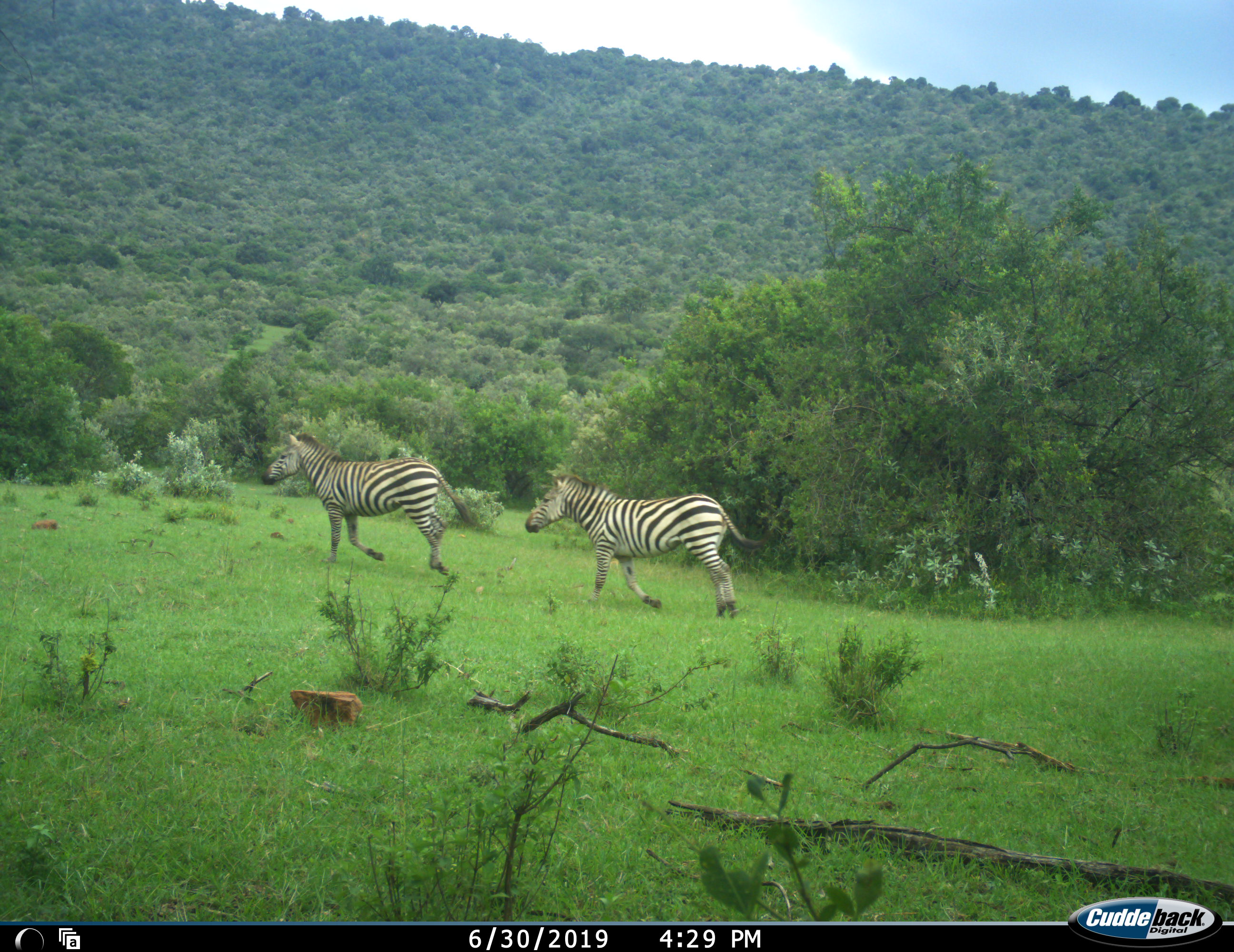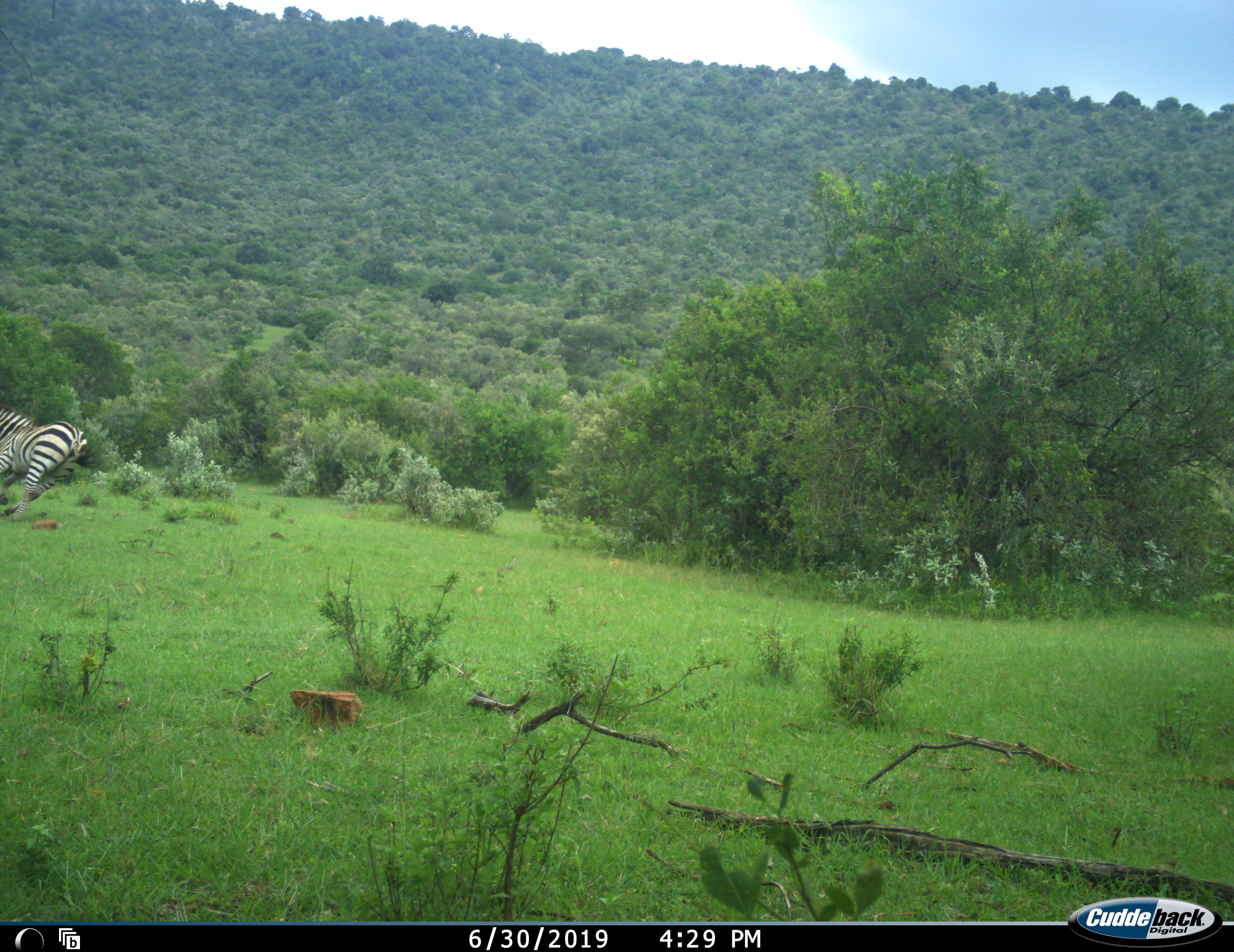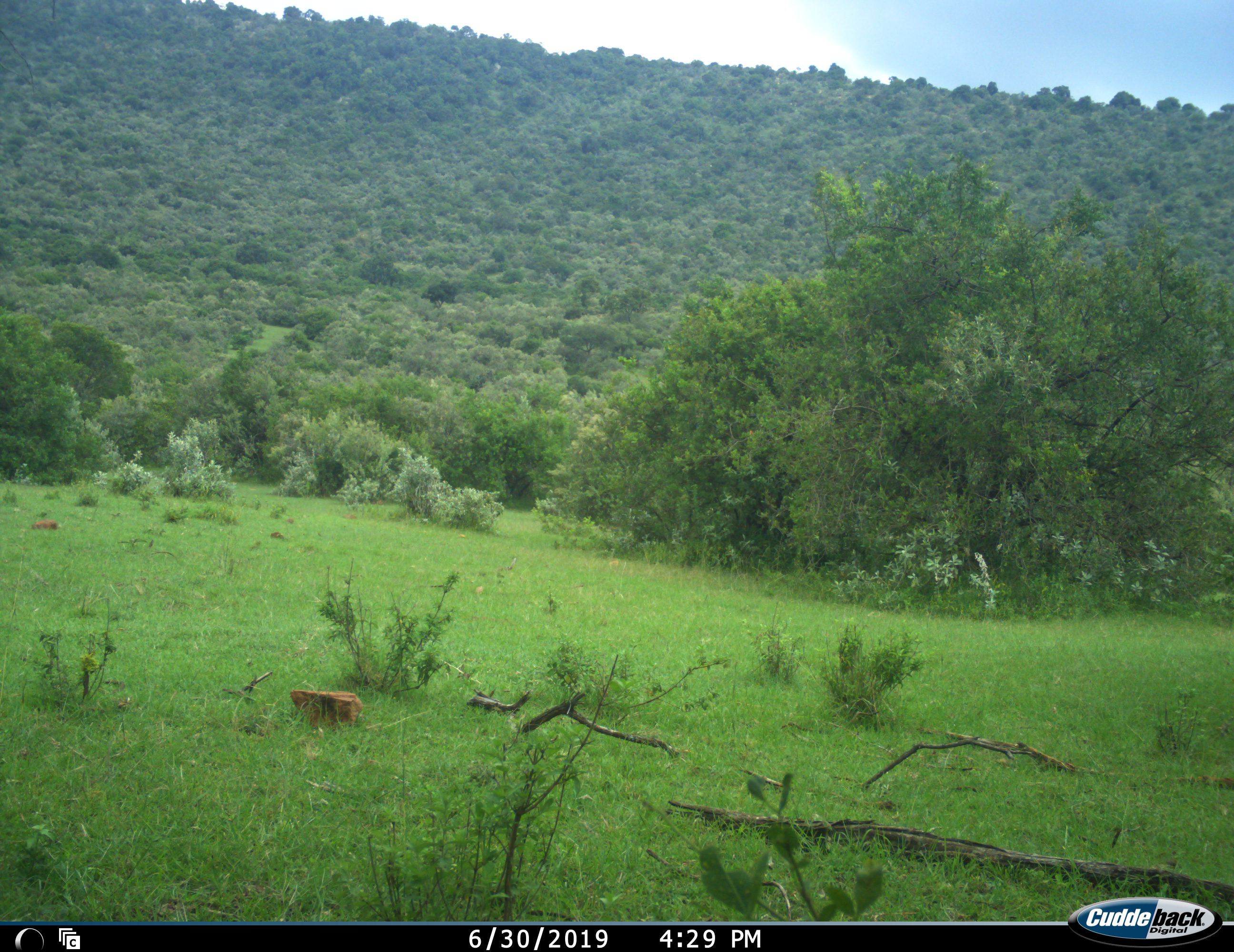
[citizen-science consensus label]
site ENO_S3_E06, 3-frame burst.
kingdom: Animalia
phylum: Chordata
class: Mammalia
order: Perissodactyla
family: Equidae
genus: Equus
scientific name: Equus quagga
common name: plains zebra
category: zebraplains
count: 2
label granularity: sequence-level